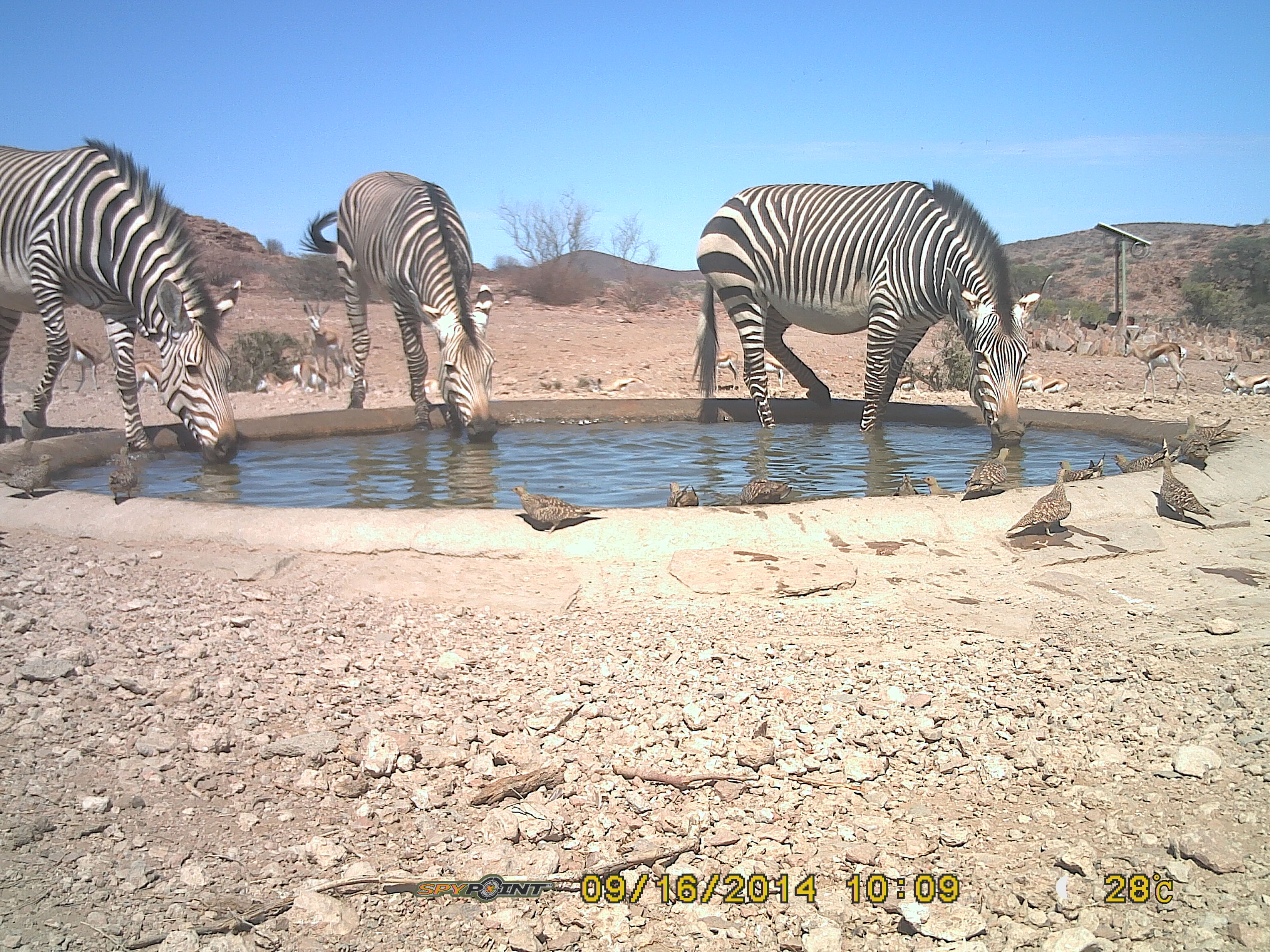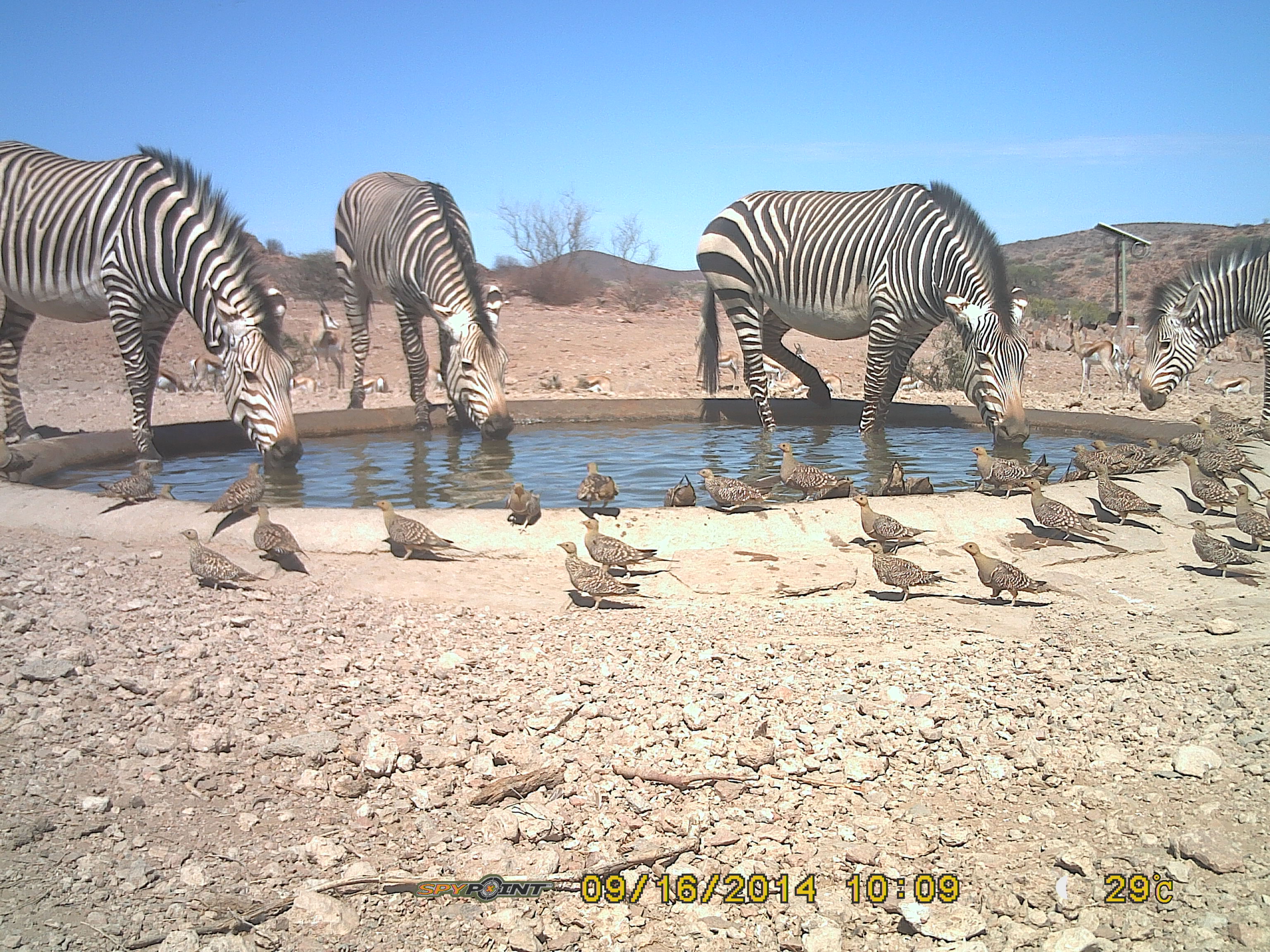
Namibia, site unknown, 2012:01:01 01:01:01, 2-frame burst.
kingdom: Animalia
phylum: Chordata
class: Mammalia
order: Perissodactyla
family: Equidae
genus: Equus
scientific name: Equus zebra hartmannae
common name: hartmann's mountain zebra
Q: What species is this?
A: Equus zebra hartmannae (hartmann's mountain zebra).